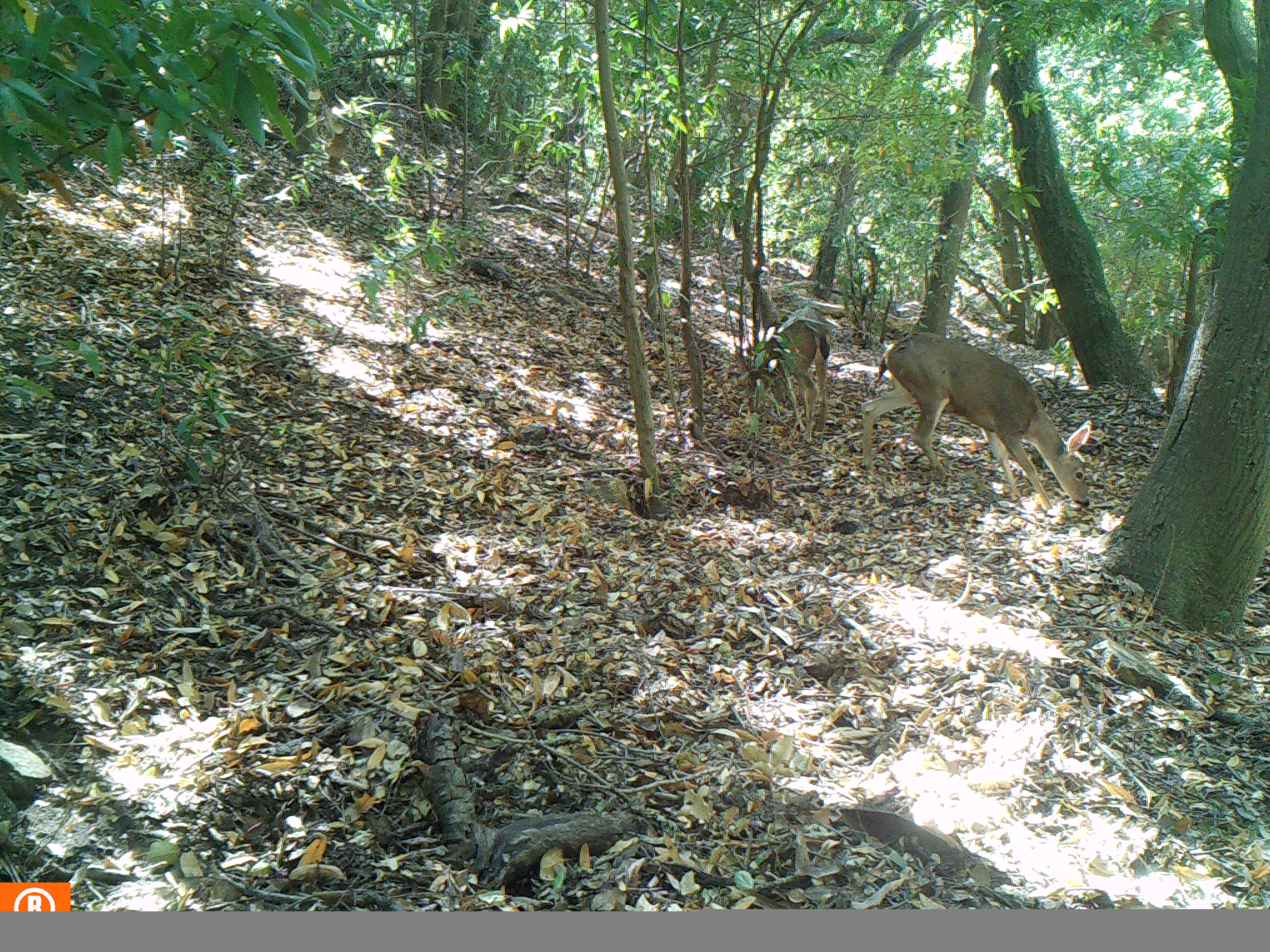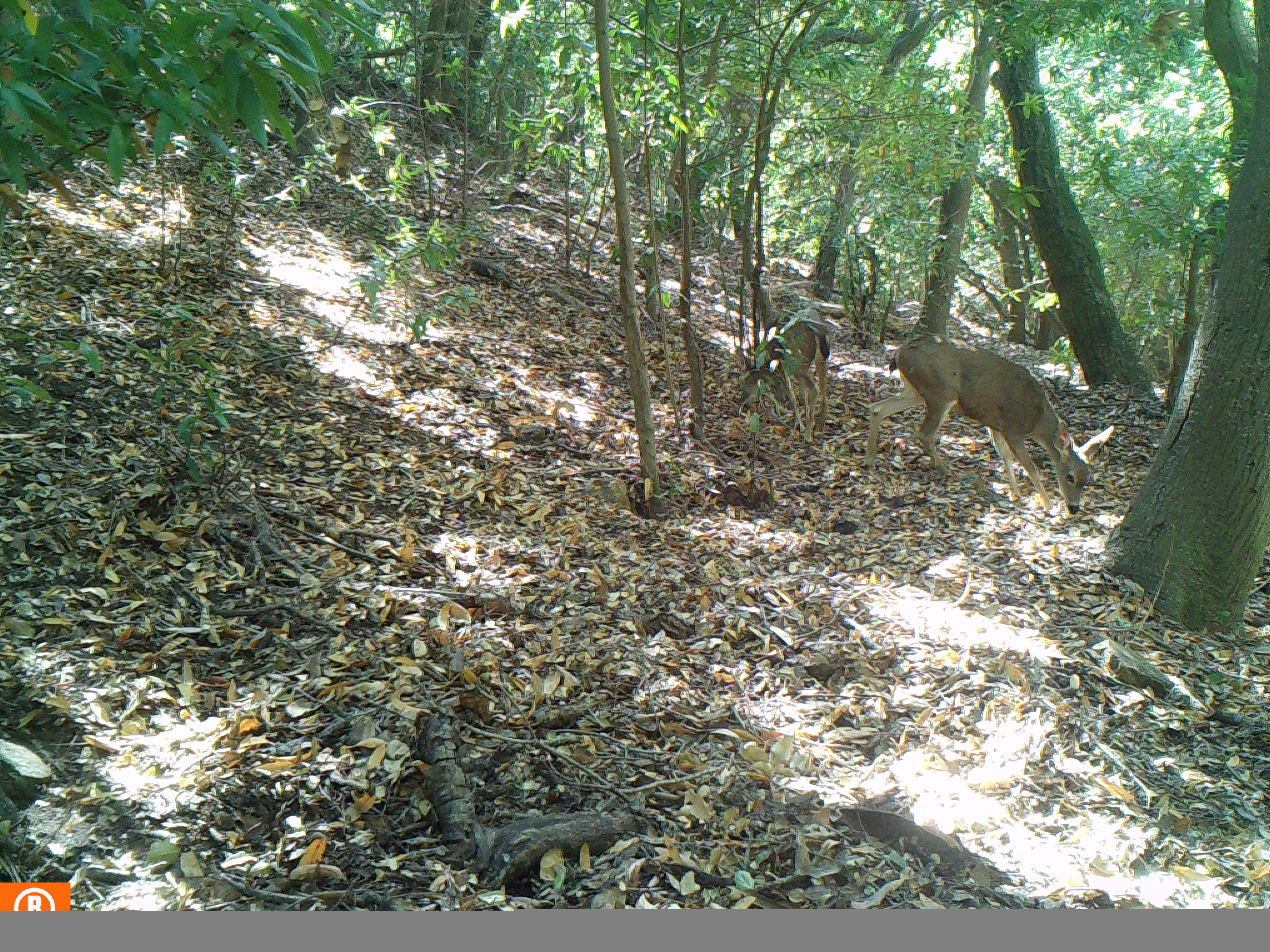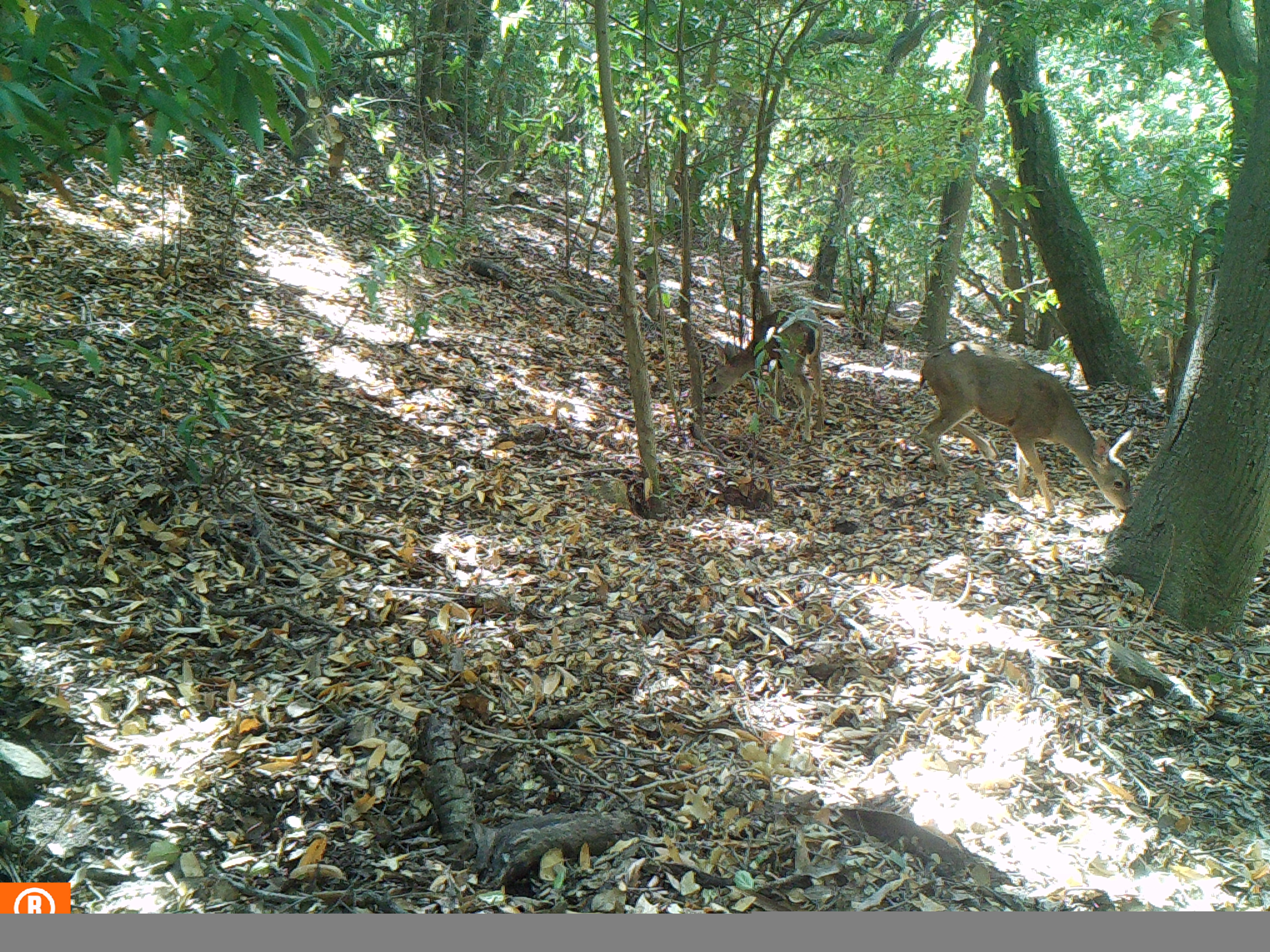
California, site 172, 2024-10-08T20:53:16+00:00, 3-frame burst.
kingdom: Animalia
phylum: Chordata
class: Mammalia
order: Artiodactyla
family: Cervidae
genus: Odocoileus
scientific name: Odocoileus hemionus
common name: mule deer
Mule deer (Odocoileus hemionus).